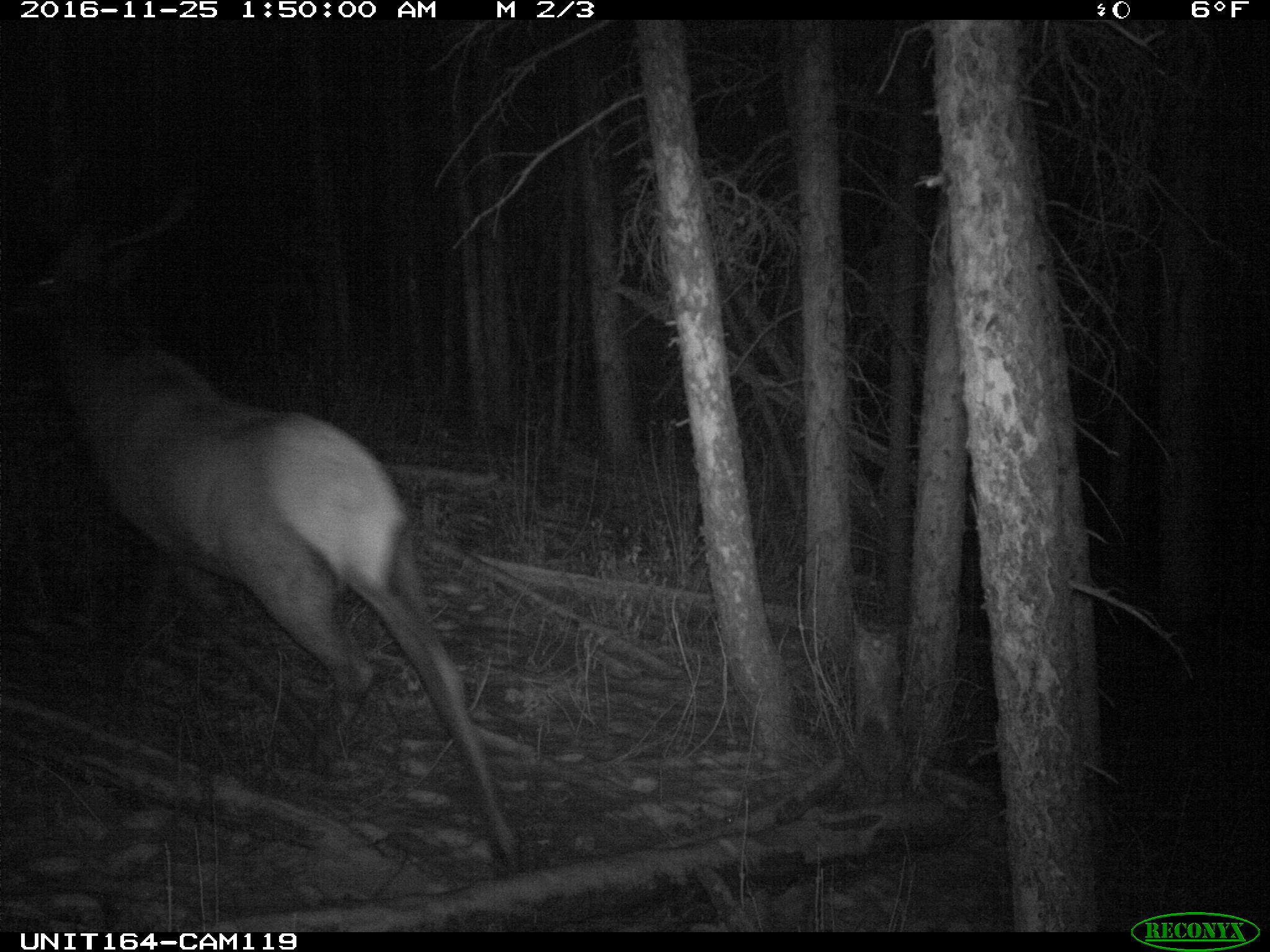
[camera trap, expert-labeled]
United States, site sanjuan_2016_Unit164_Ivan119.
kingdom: Animalia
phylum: Chordata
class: Mammalia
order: Artiodactyla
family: Cervidae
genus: Cervus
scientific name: Cervus elaphus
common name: red deer